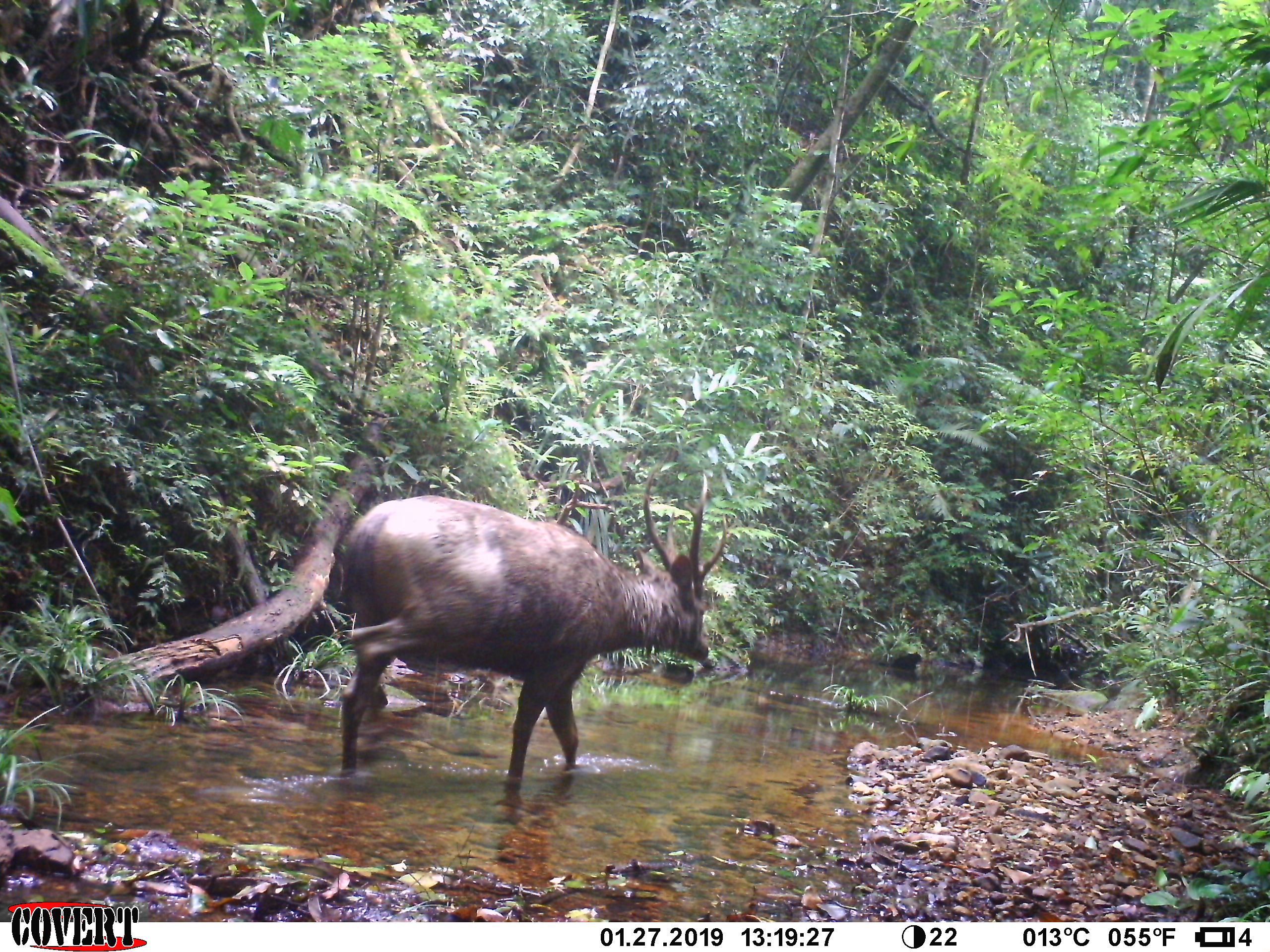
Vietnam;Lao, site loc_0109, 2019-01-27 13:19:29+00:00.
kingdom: Animalia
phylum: Chordata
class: Mammalia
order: Artiodactyla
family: Cervidae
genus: Rusa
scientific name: Rusa unicolor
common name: sambar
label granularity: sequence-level